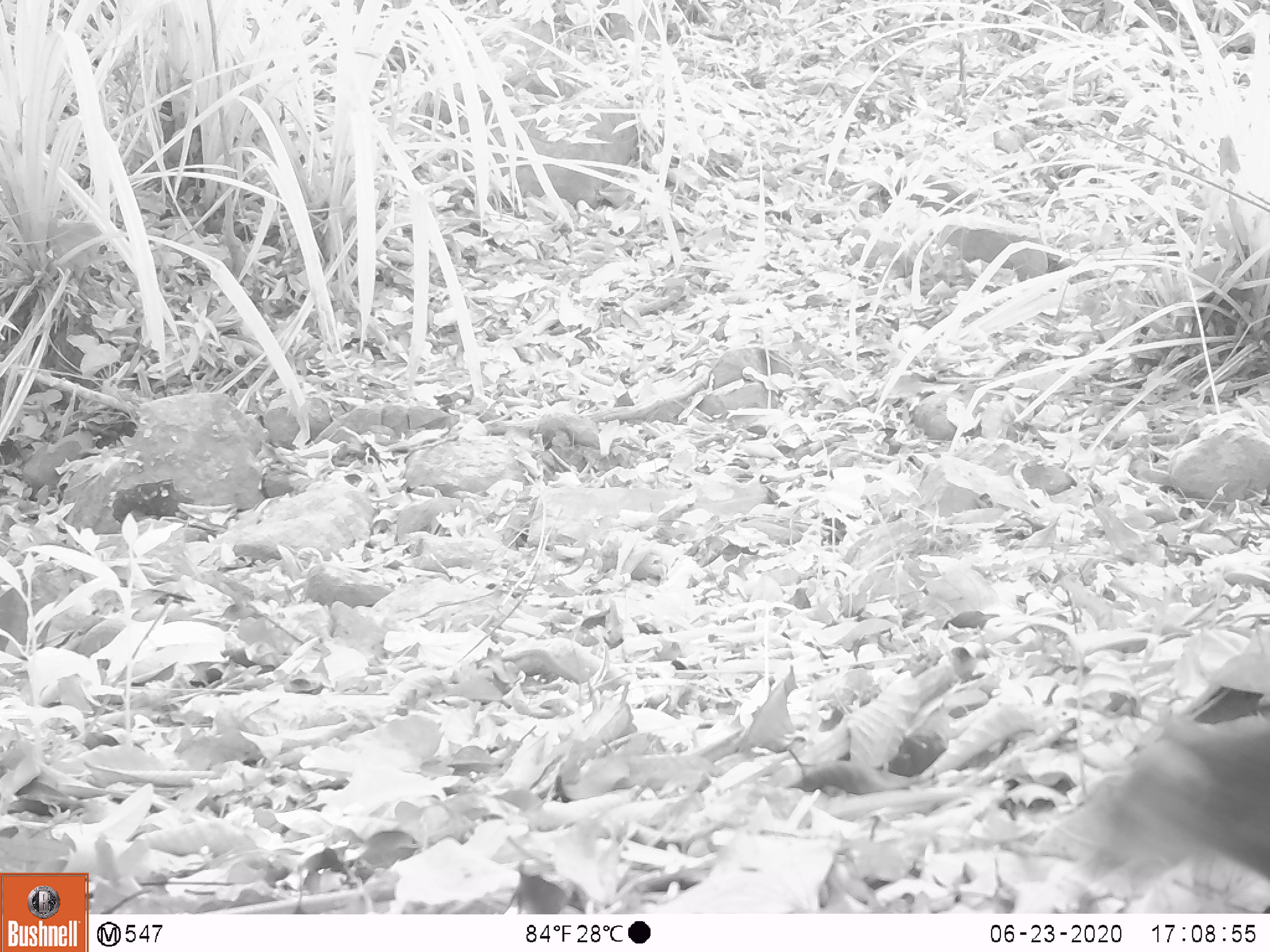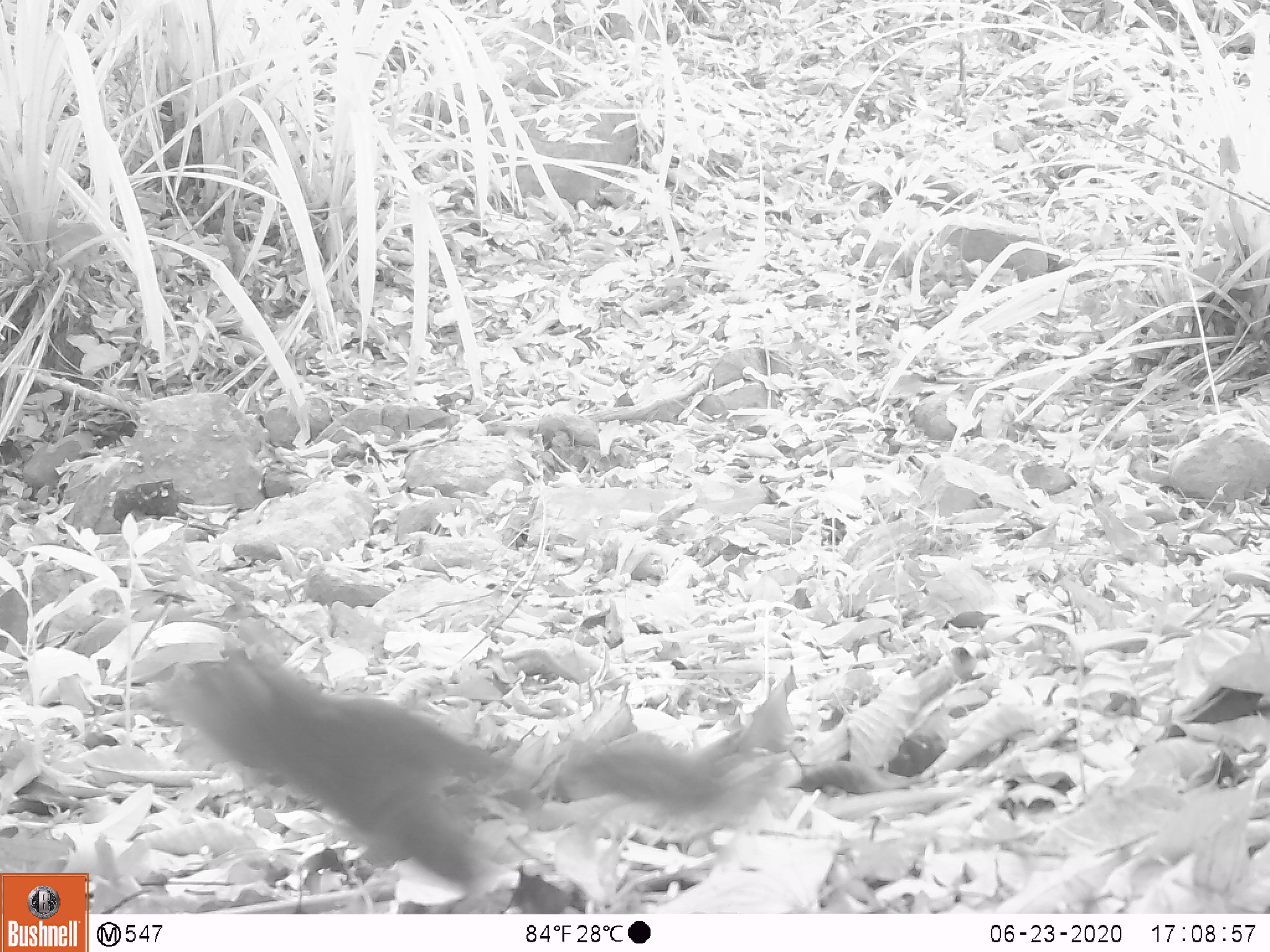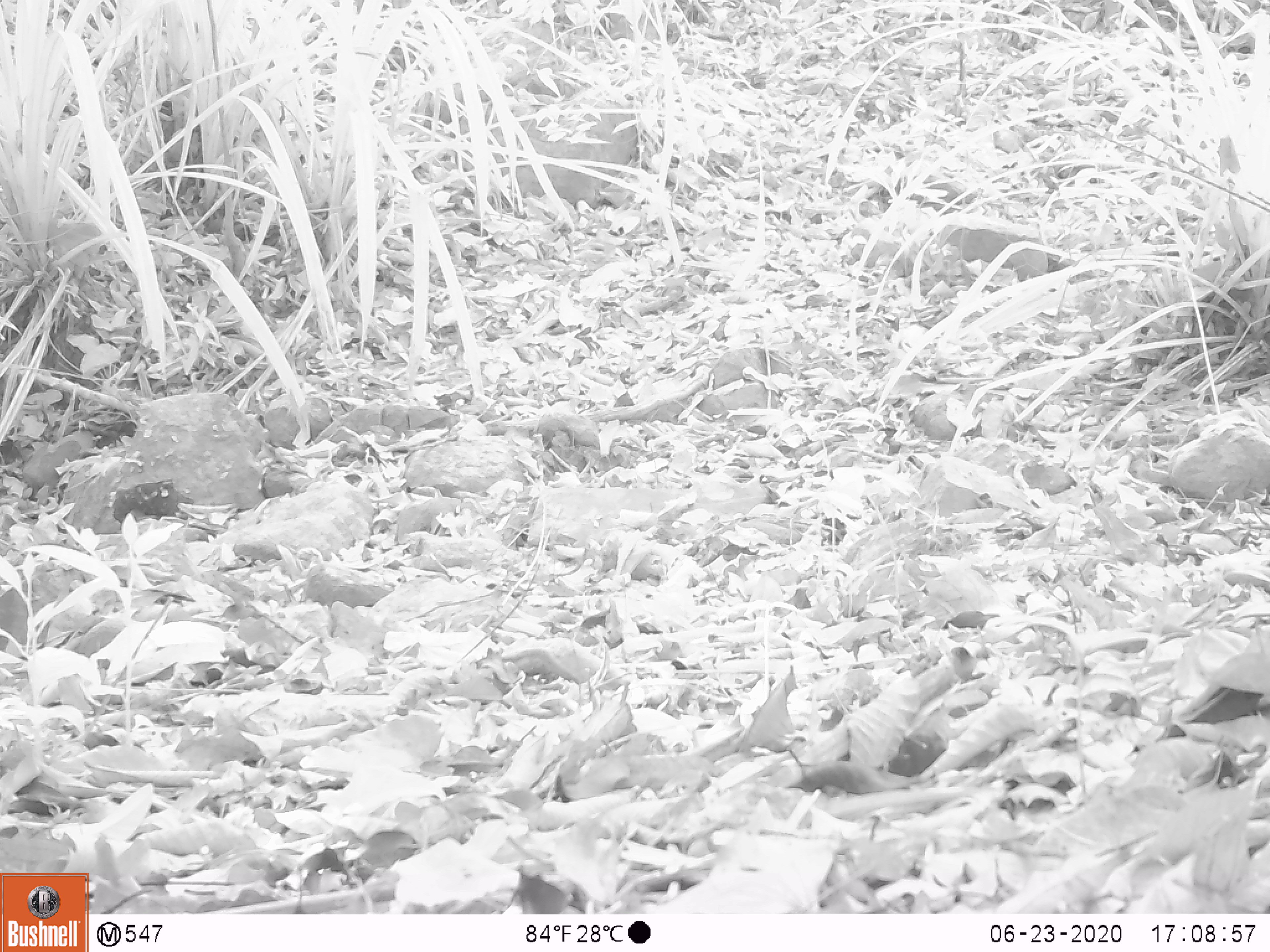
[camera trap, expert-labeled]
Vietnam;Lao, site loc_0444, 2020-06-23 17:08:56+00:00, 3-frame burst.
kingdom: Animalia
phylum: Chordata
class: Mammalia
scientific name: Mammalia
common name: mammal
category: unidentified small mammal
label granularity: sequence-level